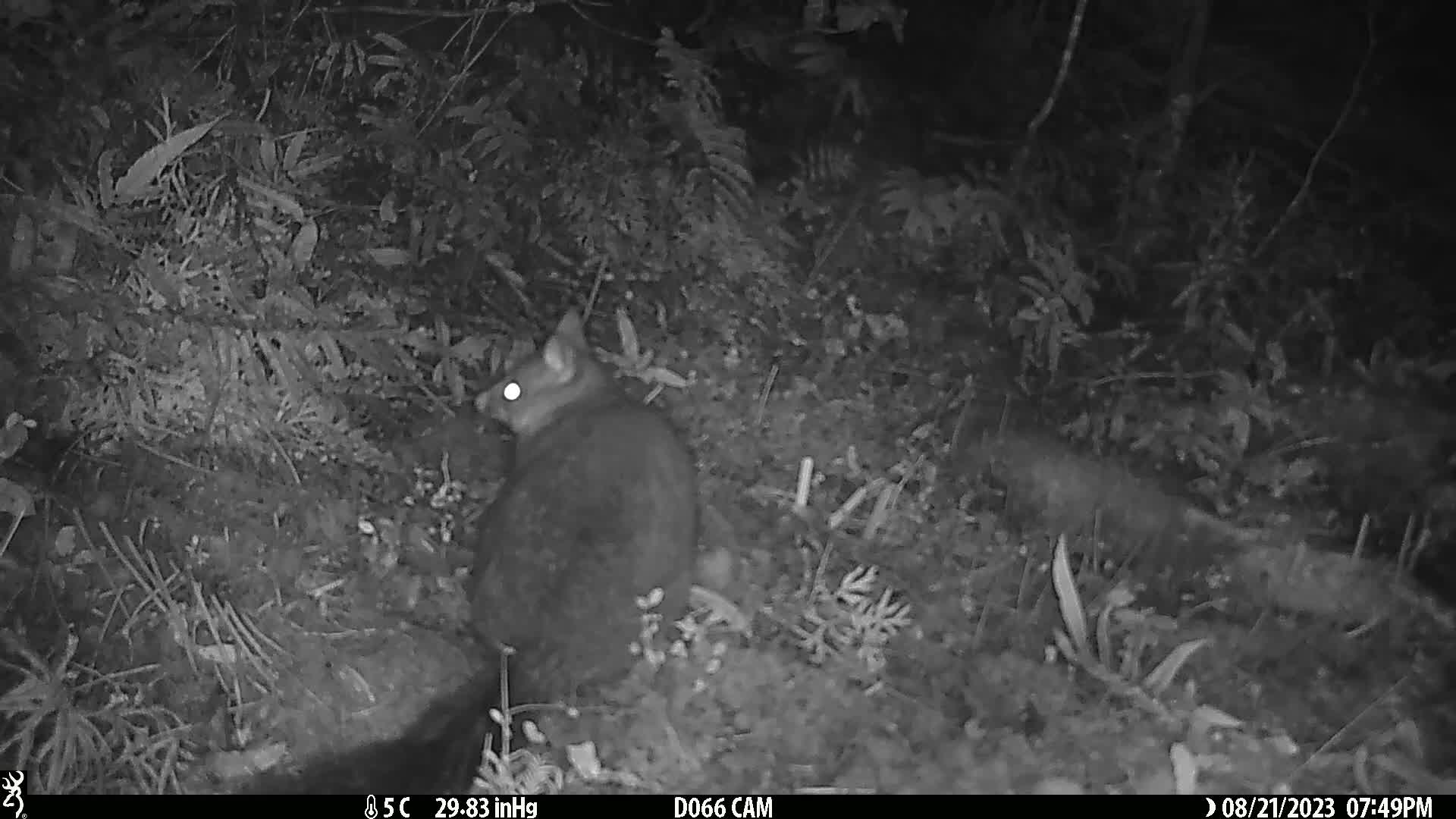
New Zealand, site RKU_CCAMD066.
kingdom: Animalia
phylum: Chordata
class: Mammalia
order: Diprotodontia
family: Phalangeridae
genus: Trichosurus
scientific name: Trichosurus vulpecula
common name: common brushtail possum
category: possum